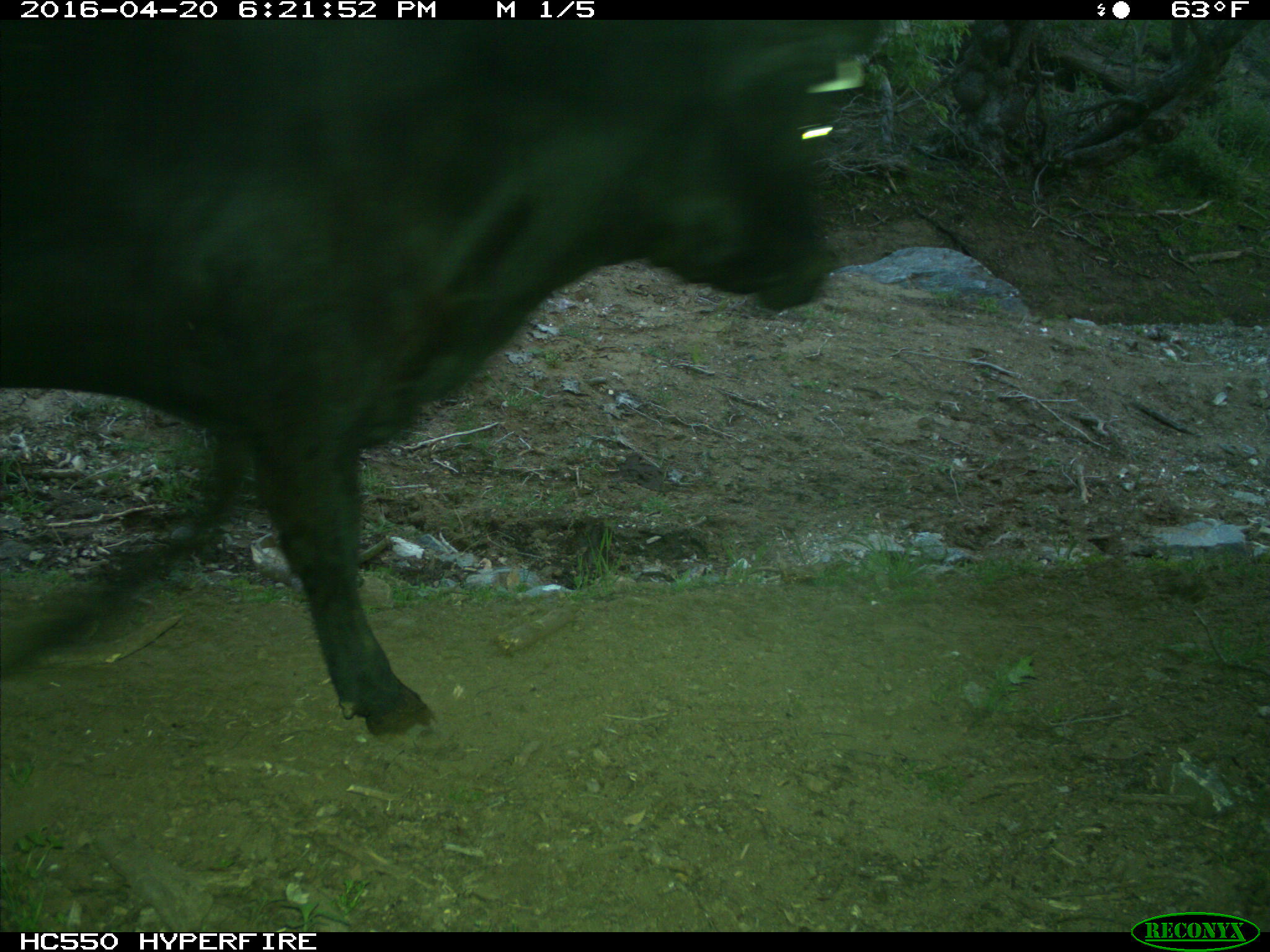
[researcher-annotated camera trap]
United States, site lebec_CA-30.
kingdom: Animalia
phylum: Chordata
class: Mammalia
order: Artiodactyla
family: Bovidae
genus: Bos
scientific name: Bos taurus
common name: domestic cow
Bos taurus (domestic cow).